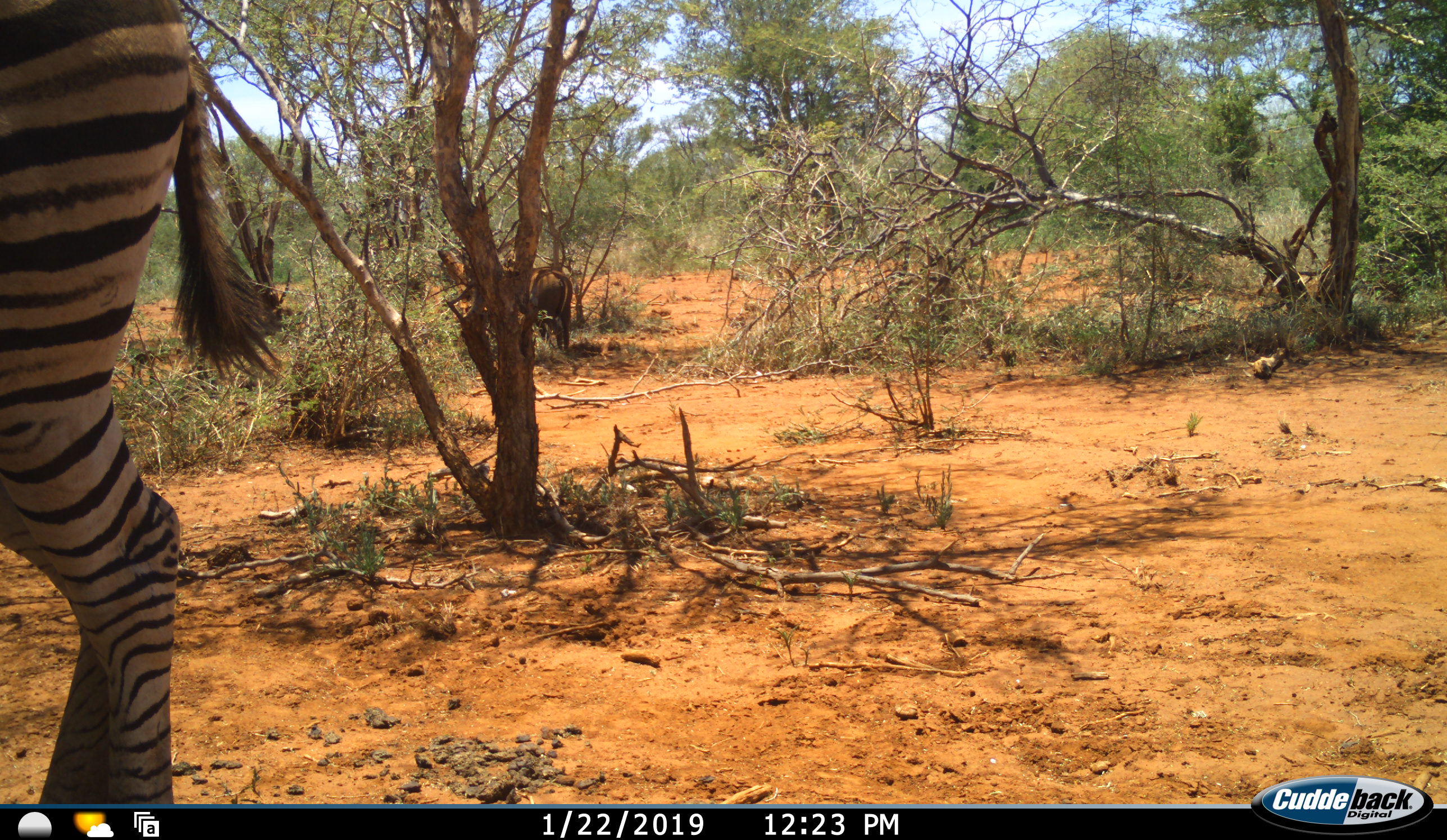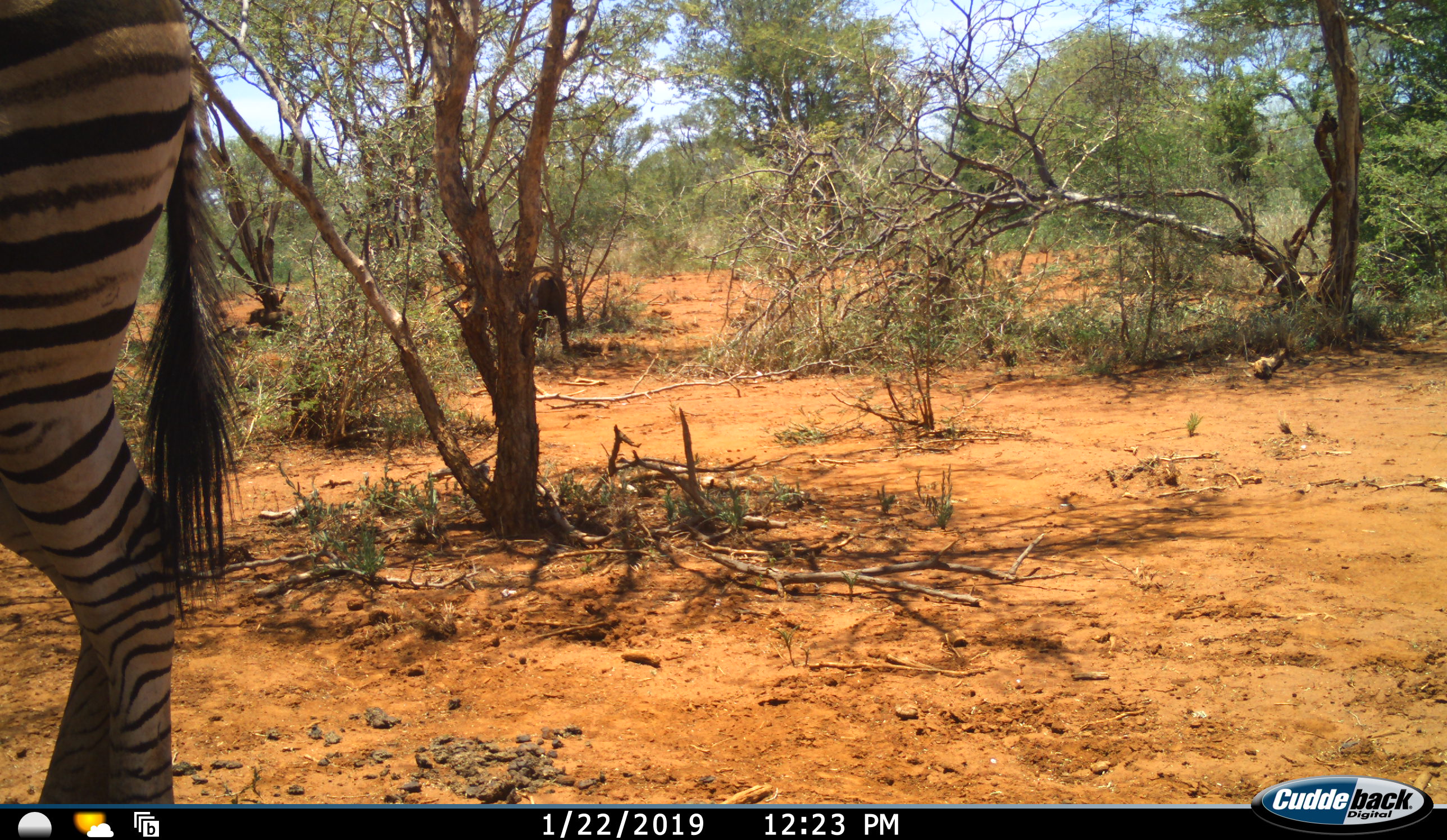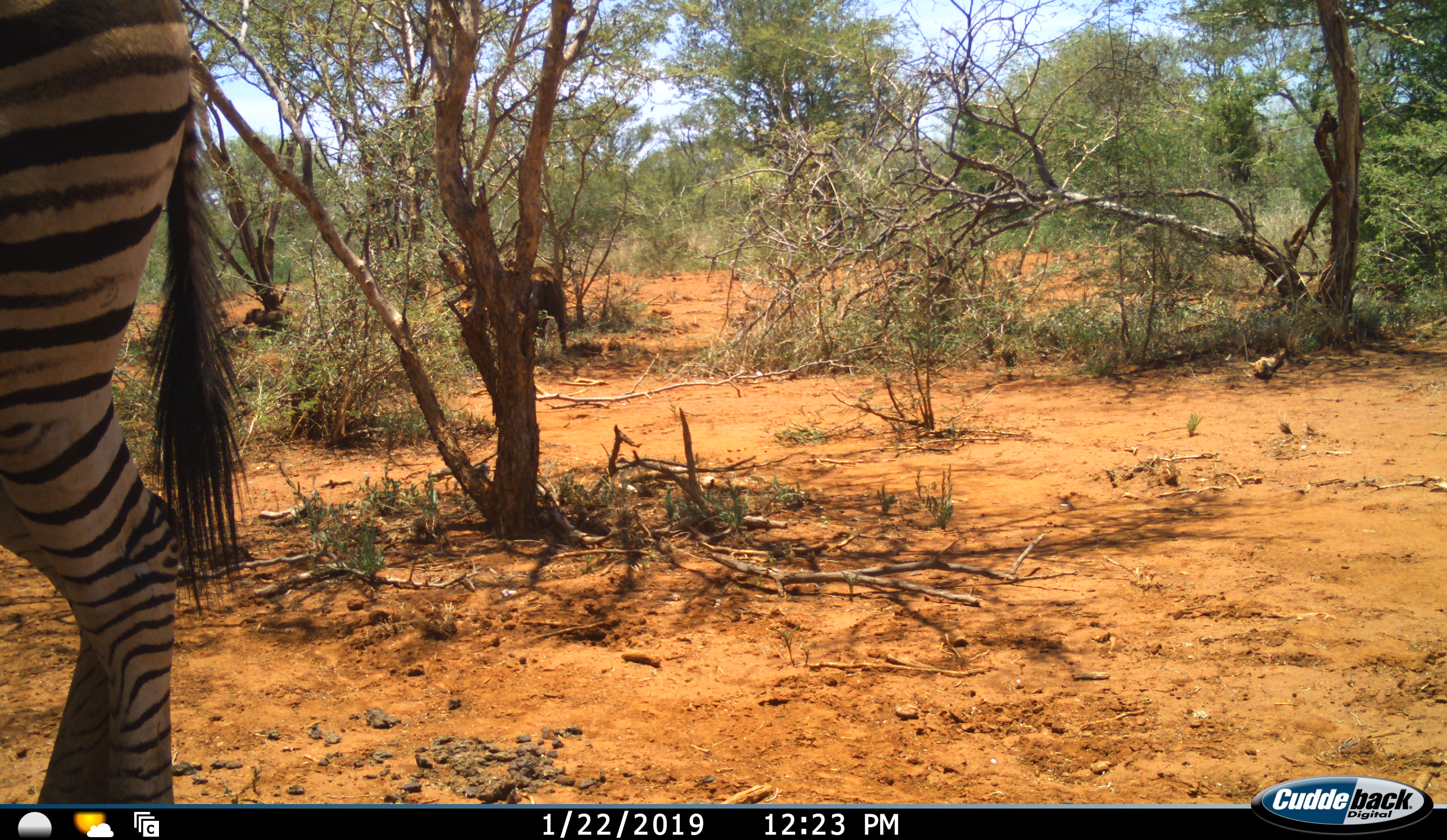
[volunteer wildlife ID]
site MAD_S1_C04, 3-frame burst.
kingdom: Animalia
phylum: Chordata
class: Mammalia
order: Artiodactyla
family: Suidae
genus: Phacochoerus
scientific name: Phacochoerus africanus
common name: warthog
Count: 2.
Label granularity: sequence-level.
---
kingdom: Animalia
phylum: Chordata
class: Mammalia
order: Perissodactyla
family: Equidae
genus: Equus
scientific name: Equus quagga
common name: plains zebra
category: zebraplains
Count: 1.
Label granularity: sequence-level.